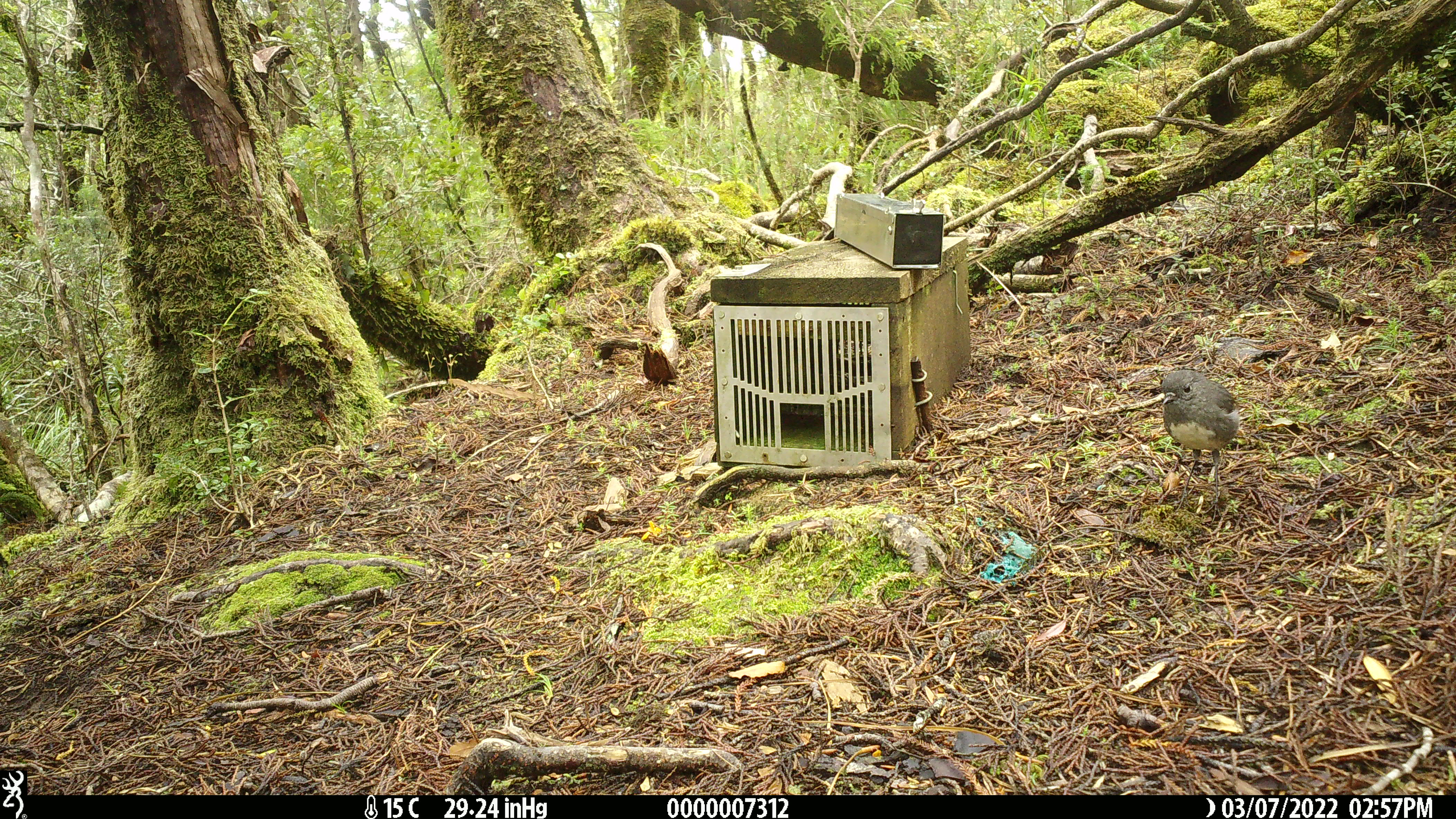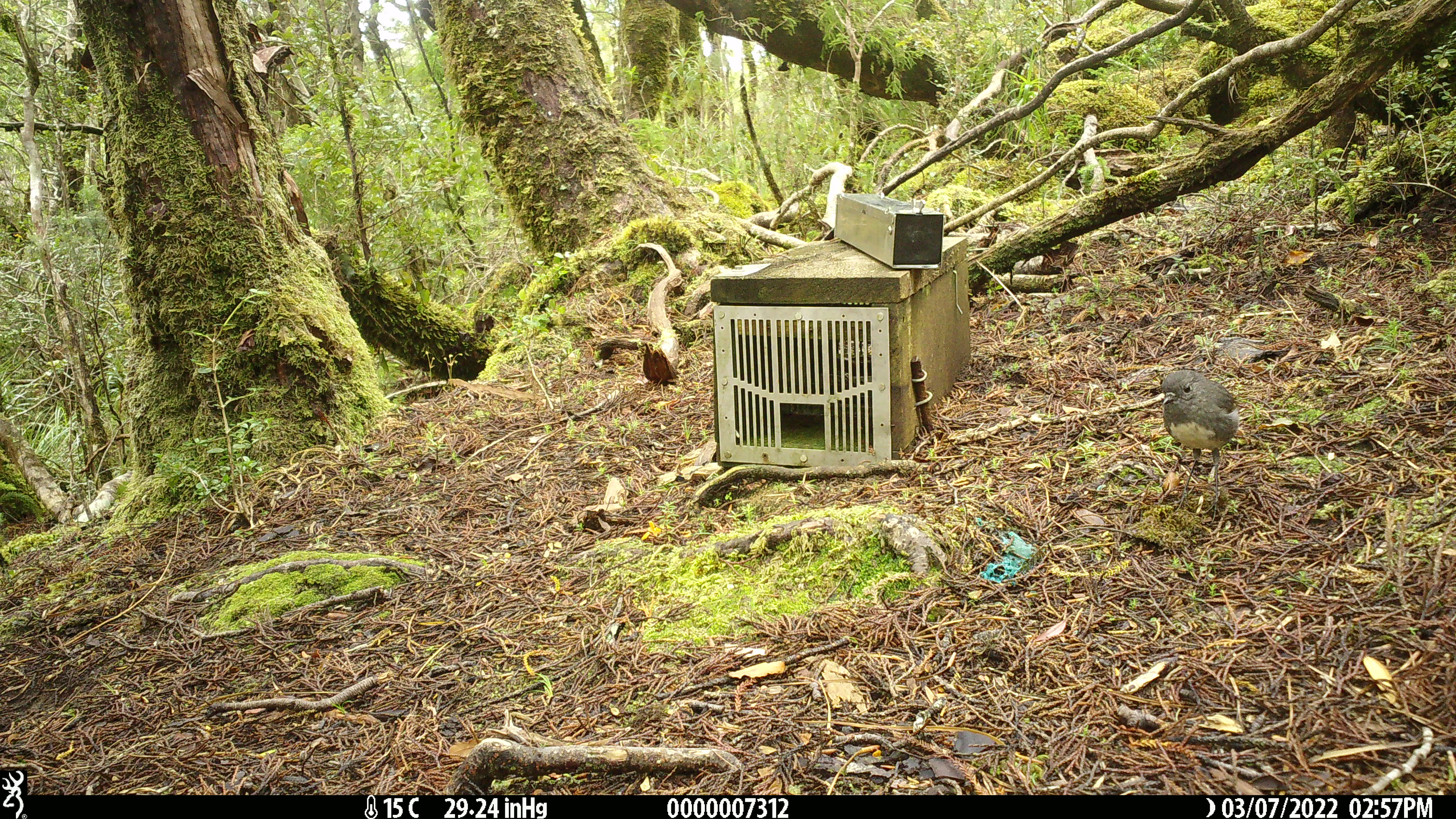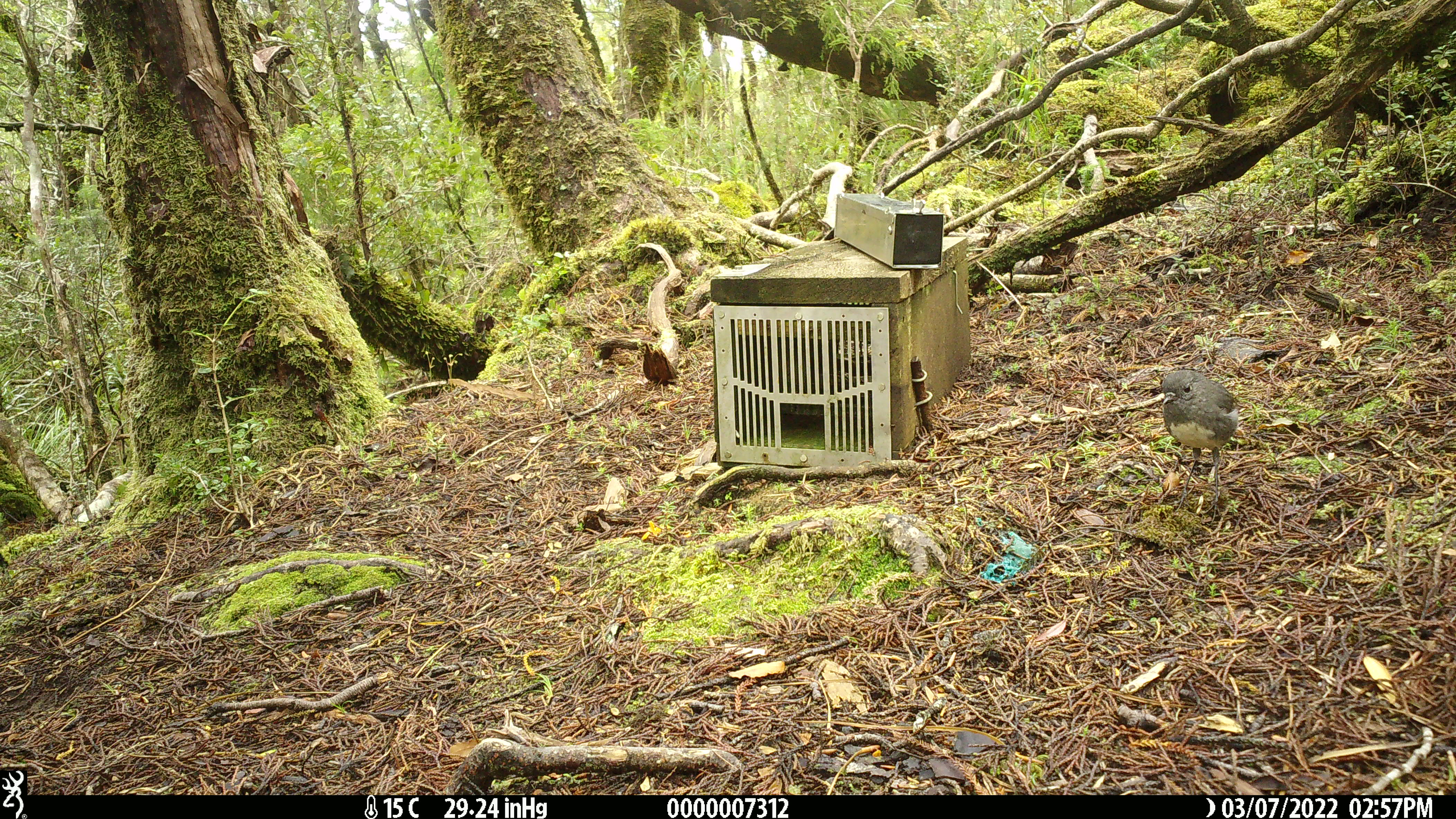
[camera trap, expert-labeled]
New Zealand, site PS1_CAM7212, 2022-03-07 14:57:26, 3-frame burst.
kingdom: Animalia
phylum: Chordata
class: Aves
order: Passeriformes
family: Petroicidae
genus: Petroica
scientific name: Petroica australis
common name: new zealand robin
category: robin